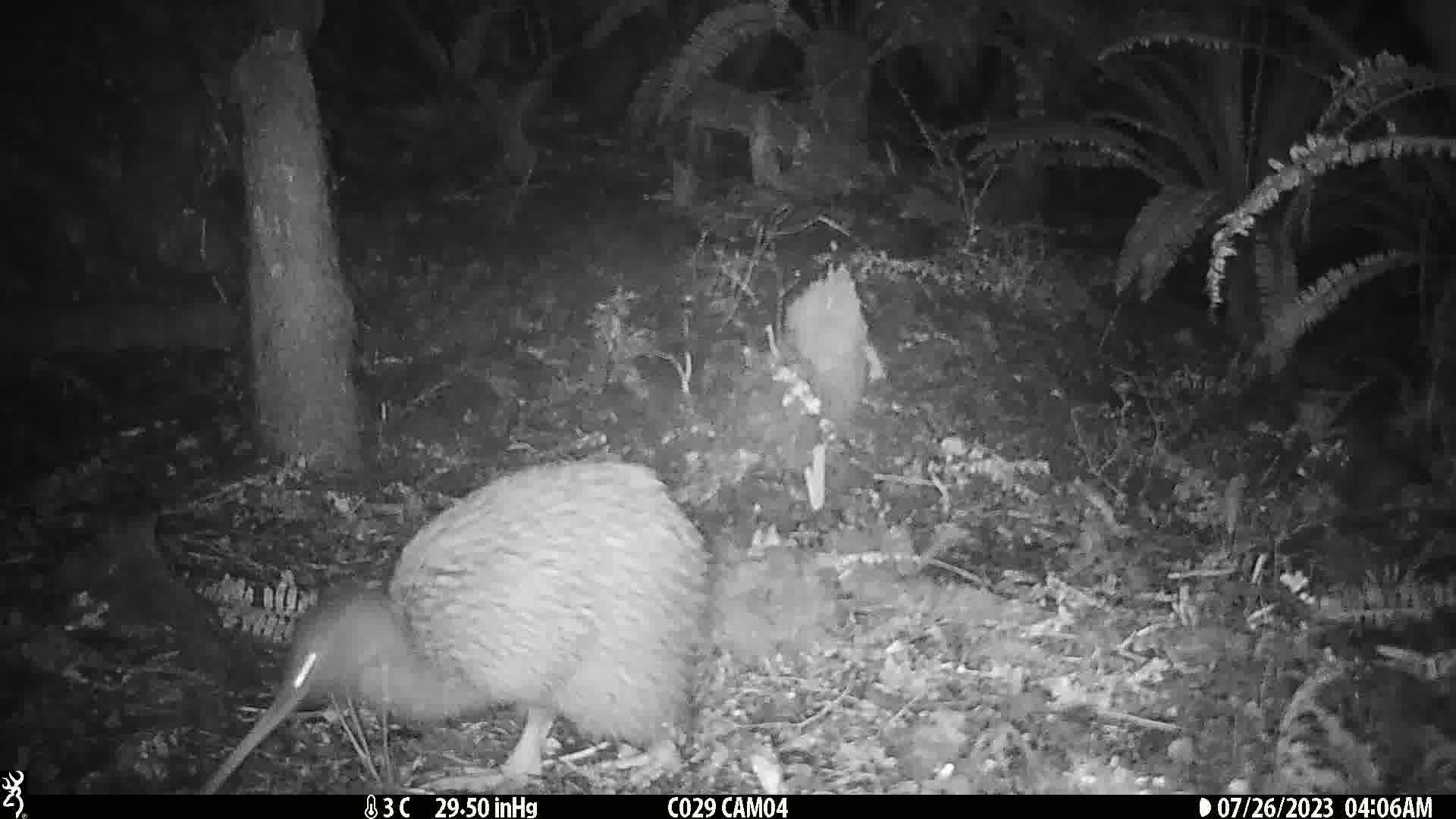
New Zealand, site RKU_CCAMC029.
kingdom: Animalia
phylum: Chordata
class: Aves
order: Apterygiformes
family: Apterygidae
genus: Apteryx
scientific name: Apteryx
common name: kiwi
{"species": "kiwi (Apteryx)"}